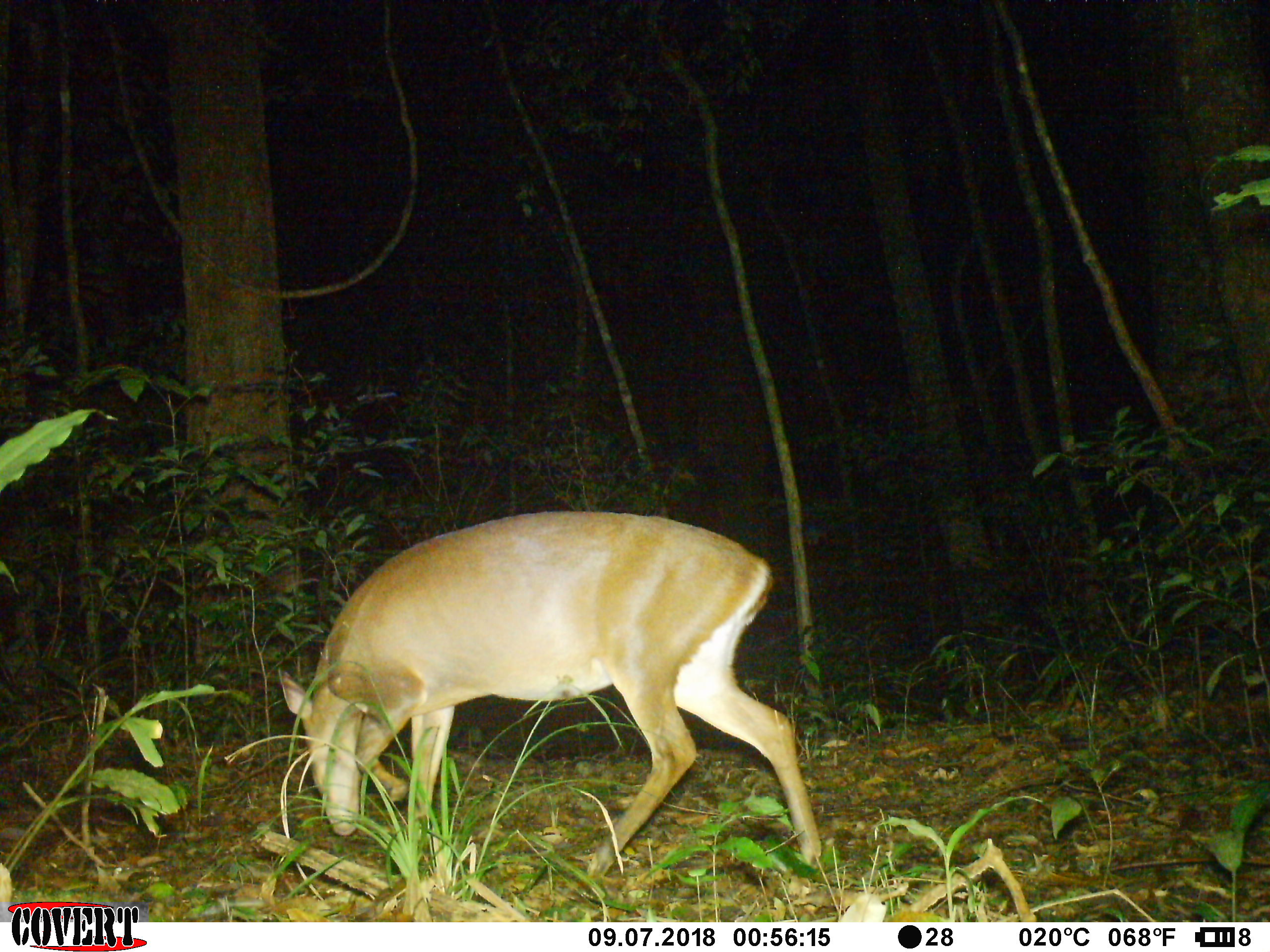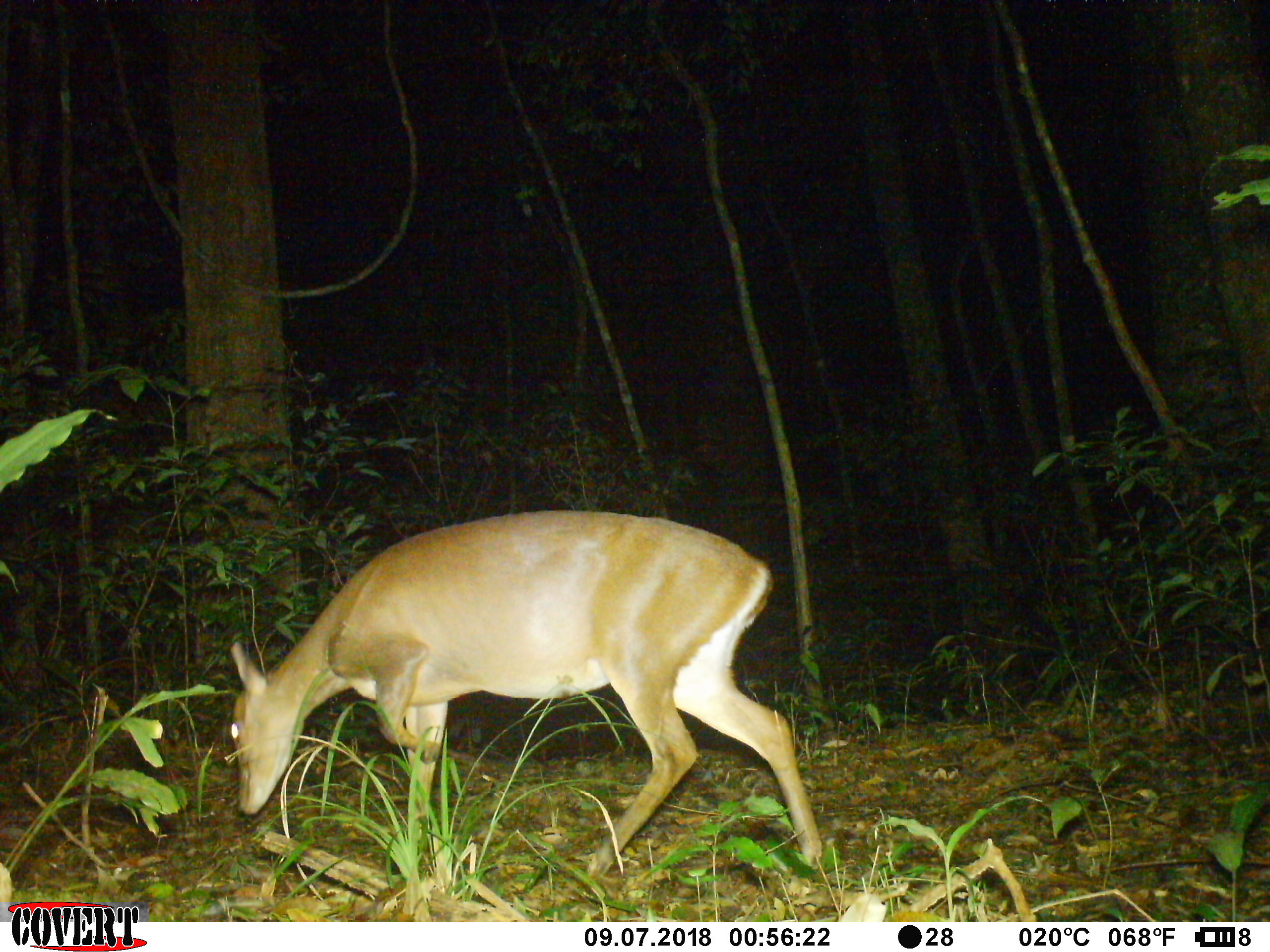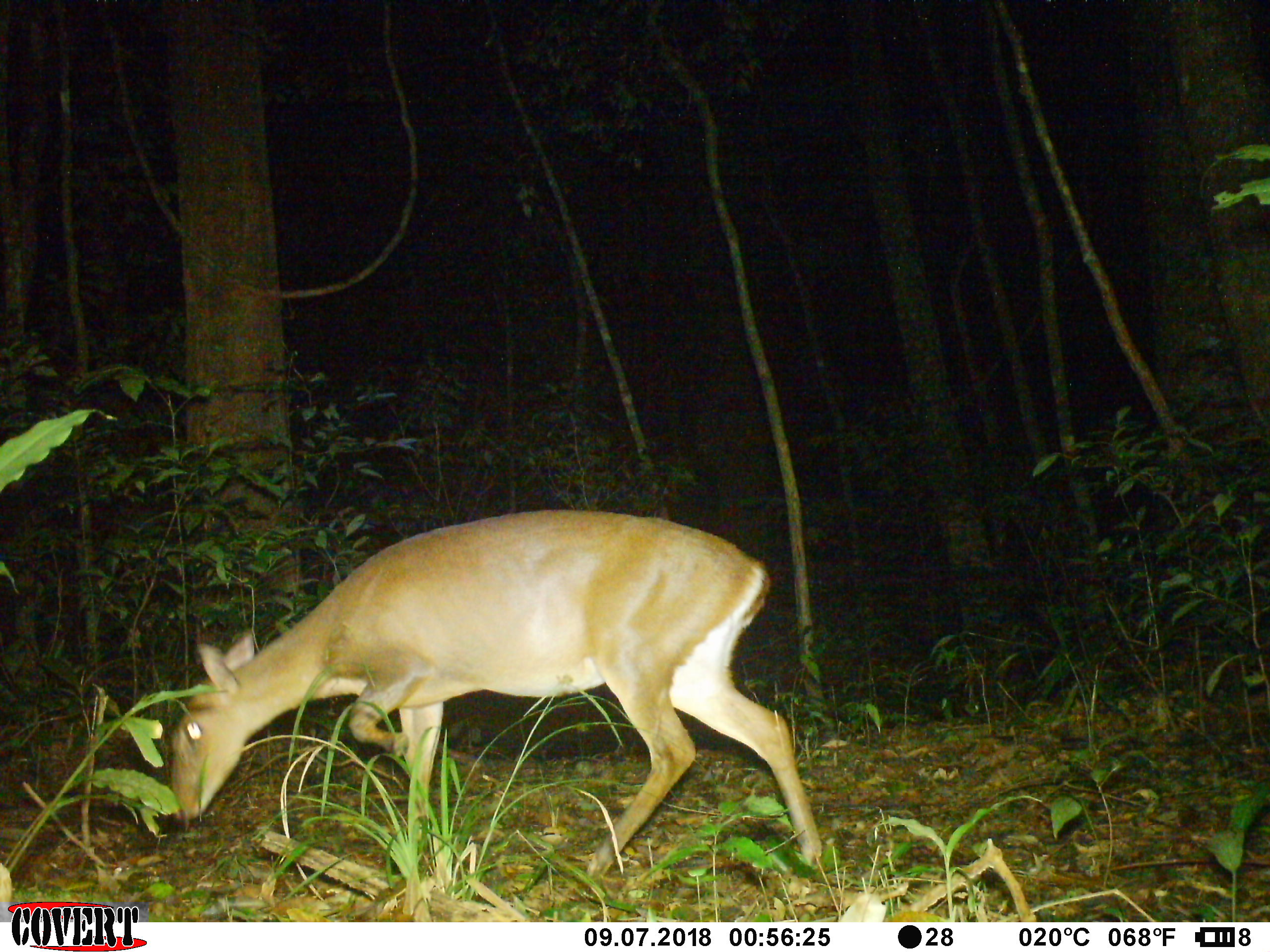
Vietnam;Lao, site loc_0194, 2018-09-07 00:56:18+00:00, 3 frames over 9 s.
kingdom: Animalia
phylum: Chordata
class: Mammalia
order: Artiodactyla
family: Cervidae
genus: Muntiacus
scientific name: Muntiacus vuquangensis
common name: large-antlered muntjac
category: large antlered muntjac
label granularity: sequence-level